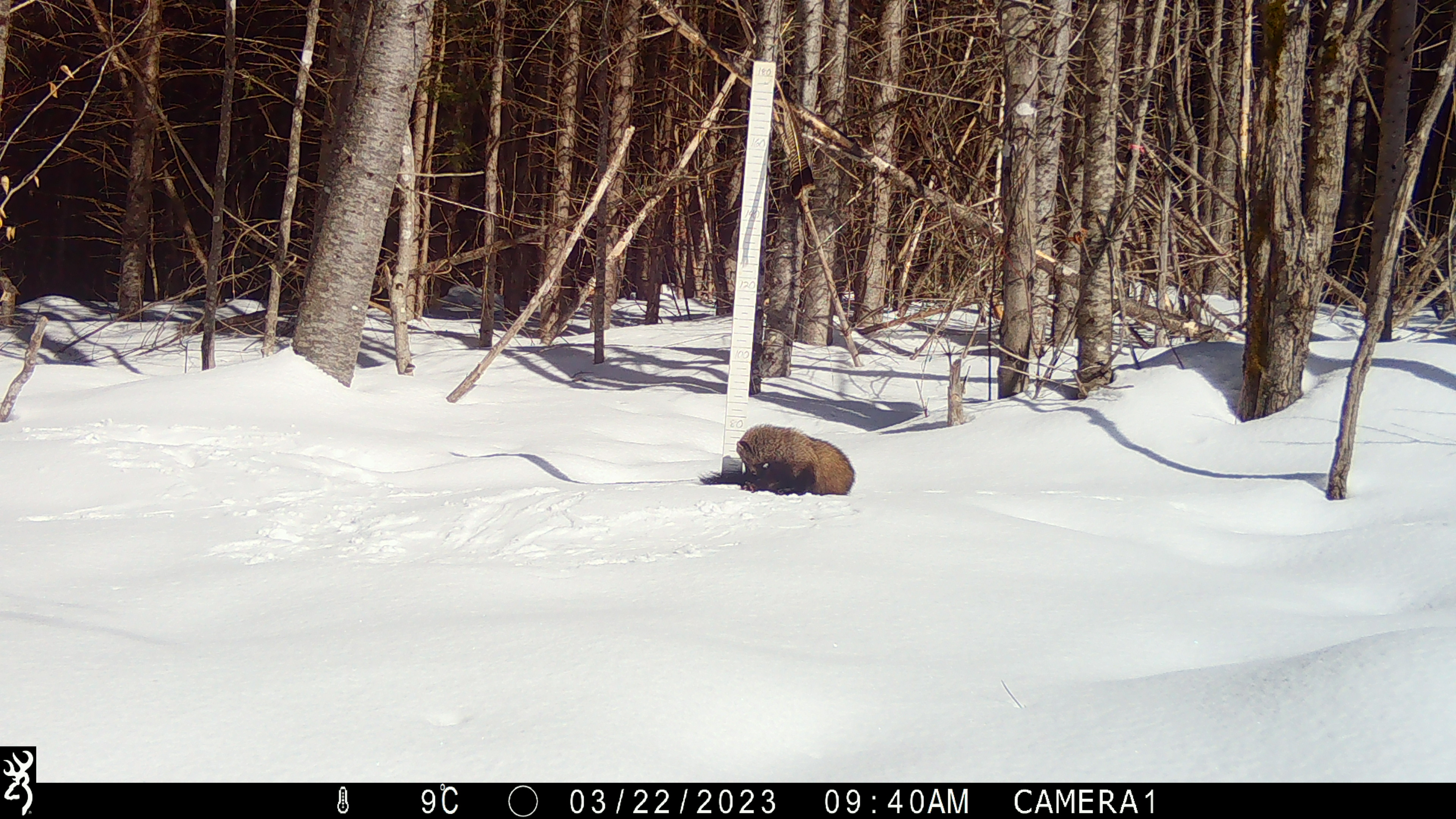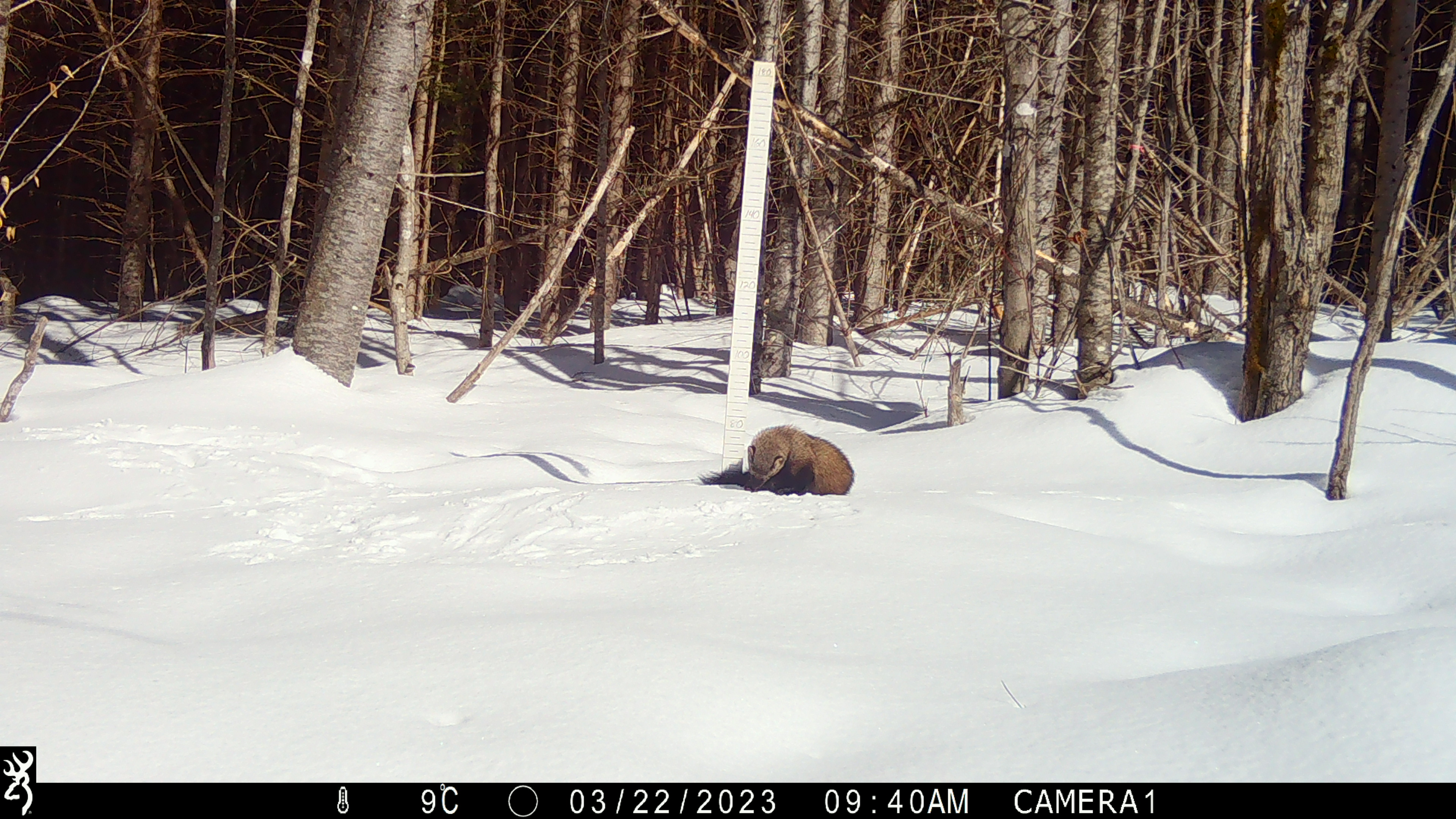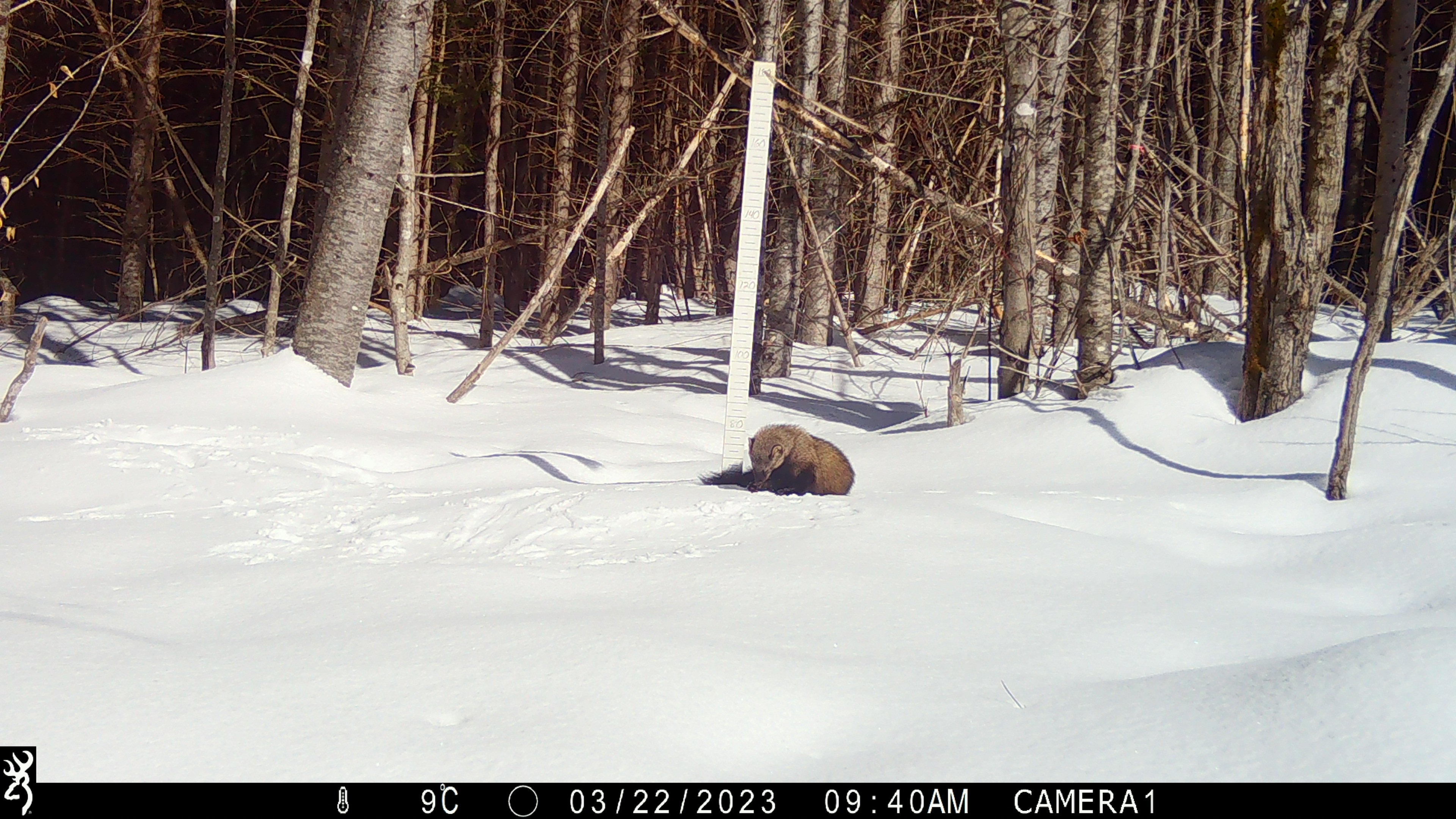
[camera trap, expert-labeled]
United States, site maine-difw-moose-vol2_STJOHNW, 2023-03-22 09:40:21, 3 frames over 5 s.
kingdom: Animalia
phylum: Chordata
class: Mammalia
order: Carnivora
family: Mustelidae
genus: Pekania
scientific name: Pekania pennanti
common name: fisher